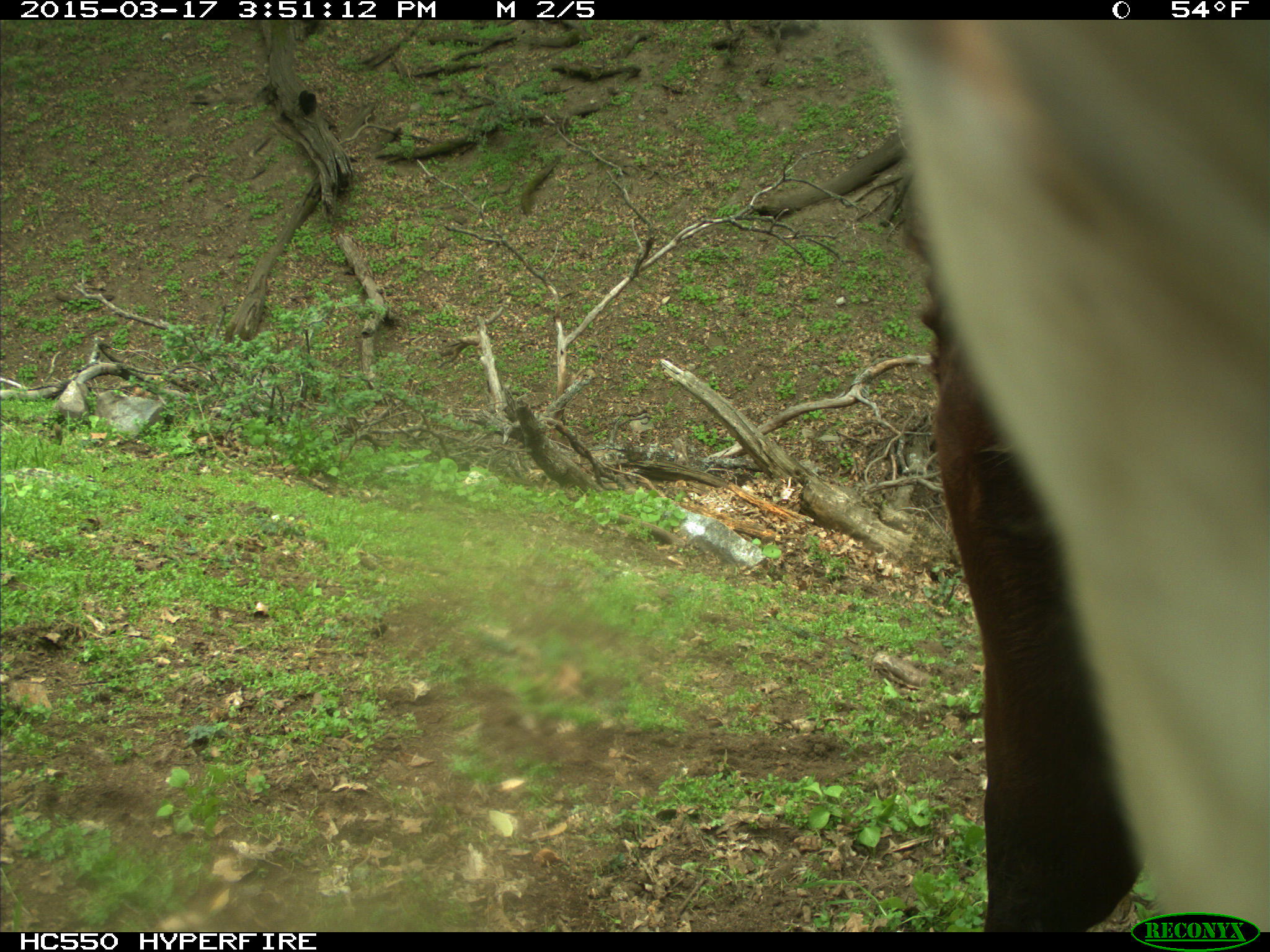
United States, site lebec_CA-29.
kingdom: Animalia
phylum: Chordata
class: Mammalia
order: Artiodactyla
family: Bovidae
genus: Bos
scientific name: Bos taurus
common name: domestic cow